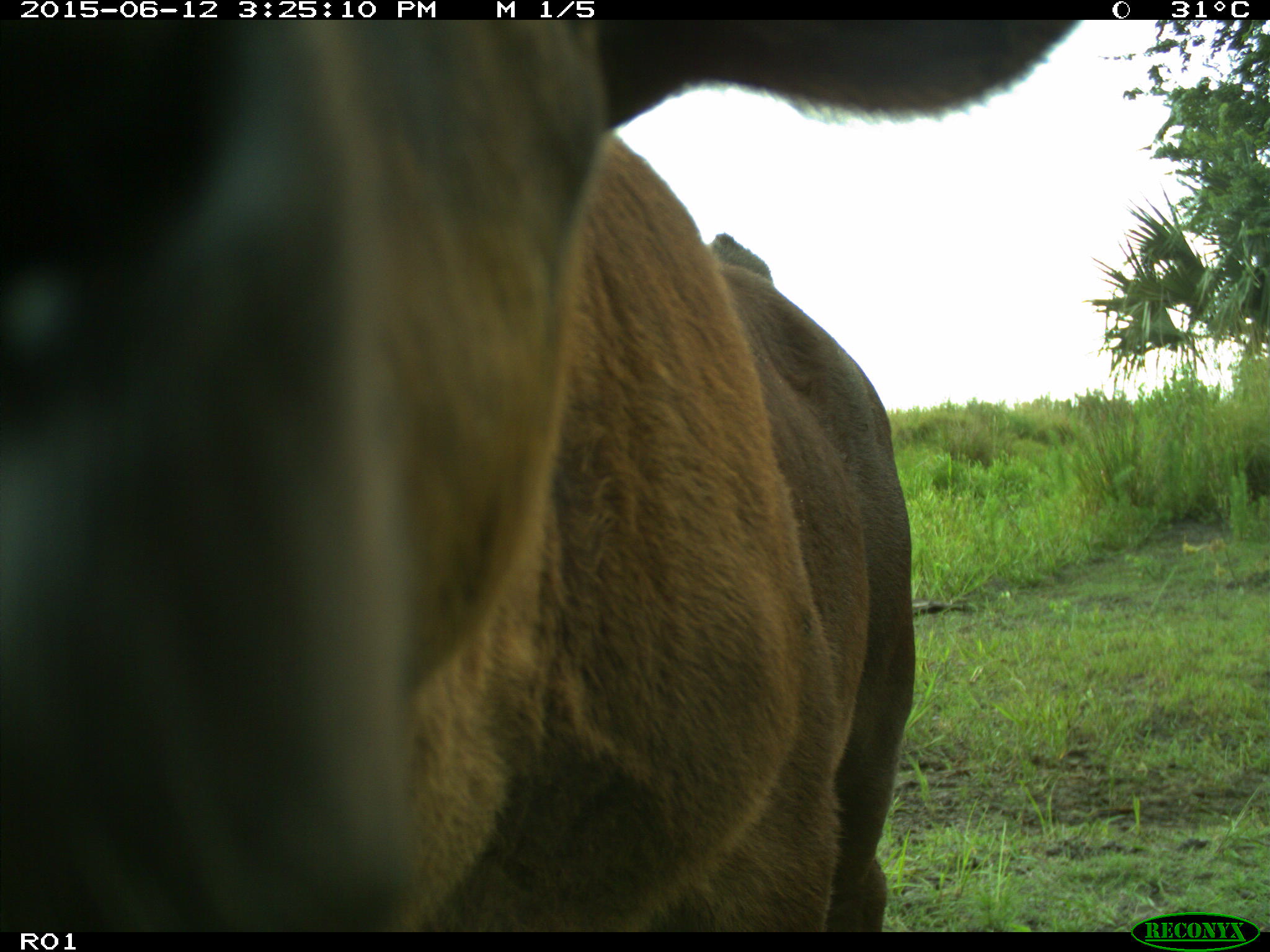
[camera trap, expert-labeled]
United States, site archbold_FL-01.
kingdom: Animalia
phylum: Chordata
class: Mammalia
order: Artiodactyla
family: Bovidae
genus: Bos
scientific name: Bos taurus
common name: domestic cow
Bos taurus (domestic cow).